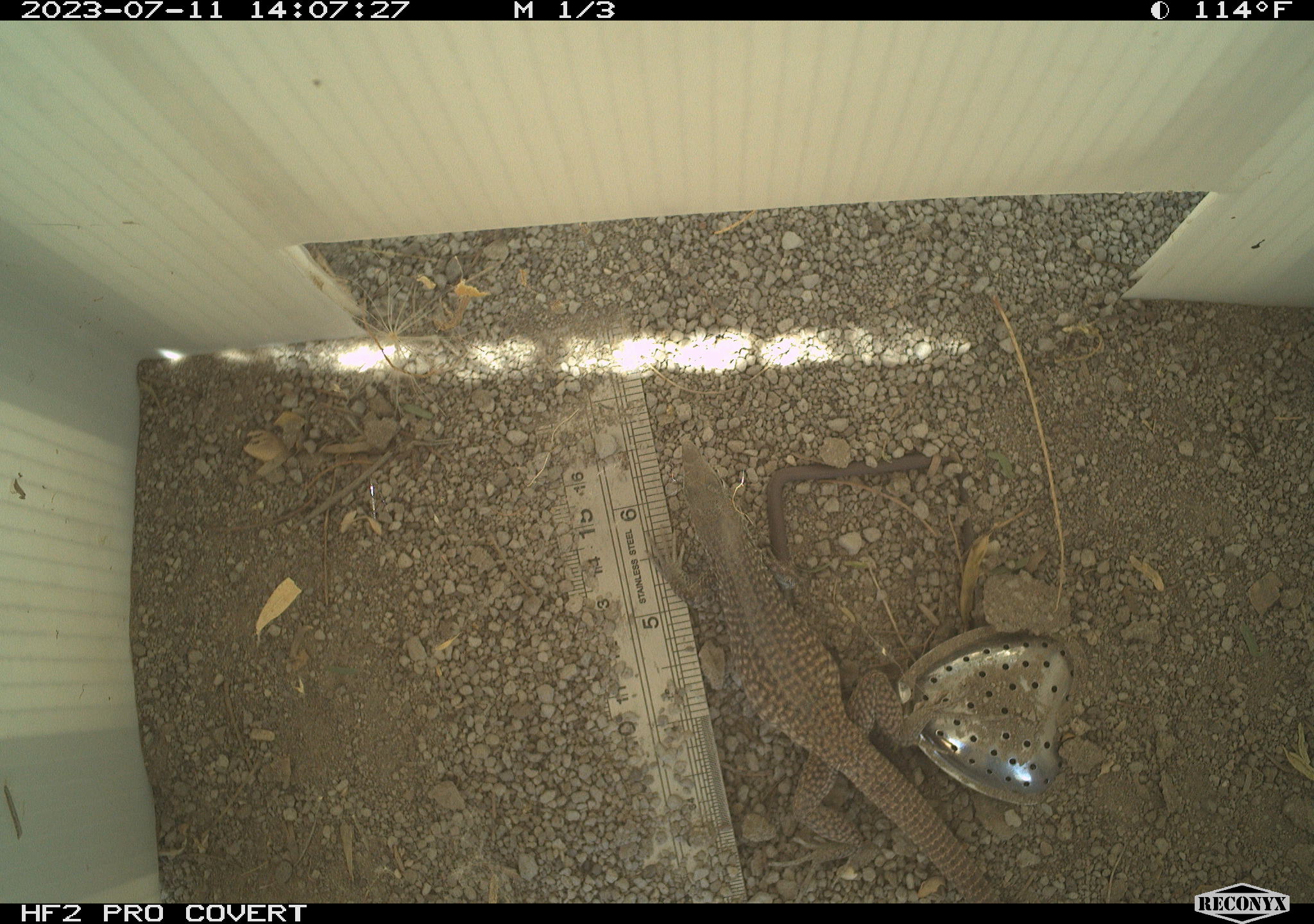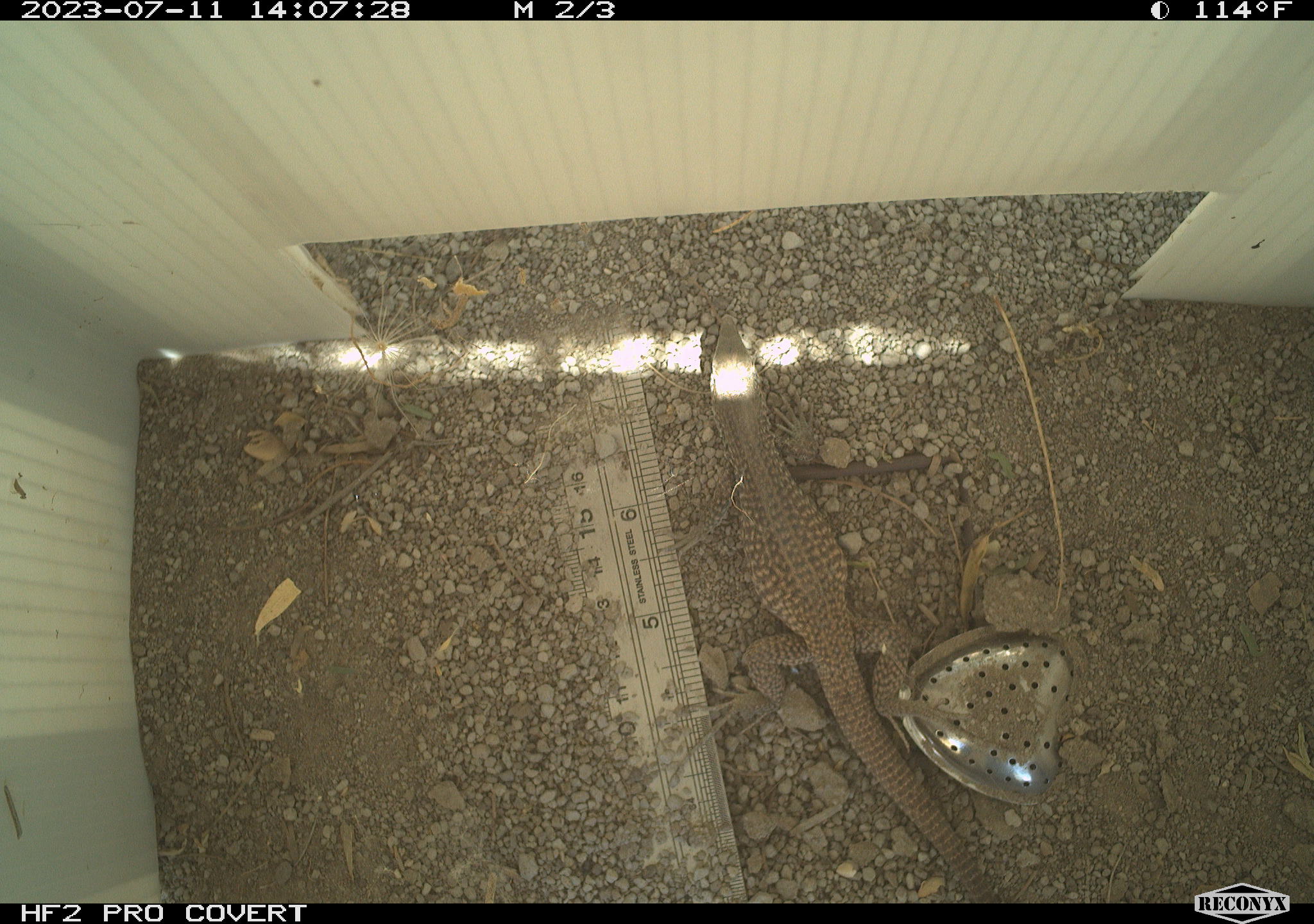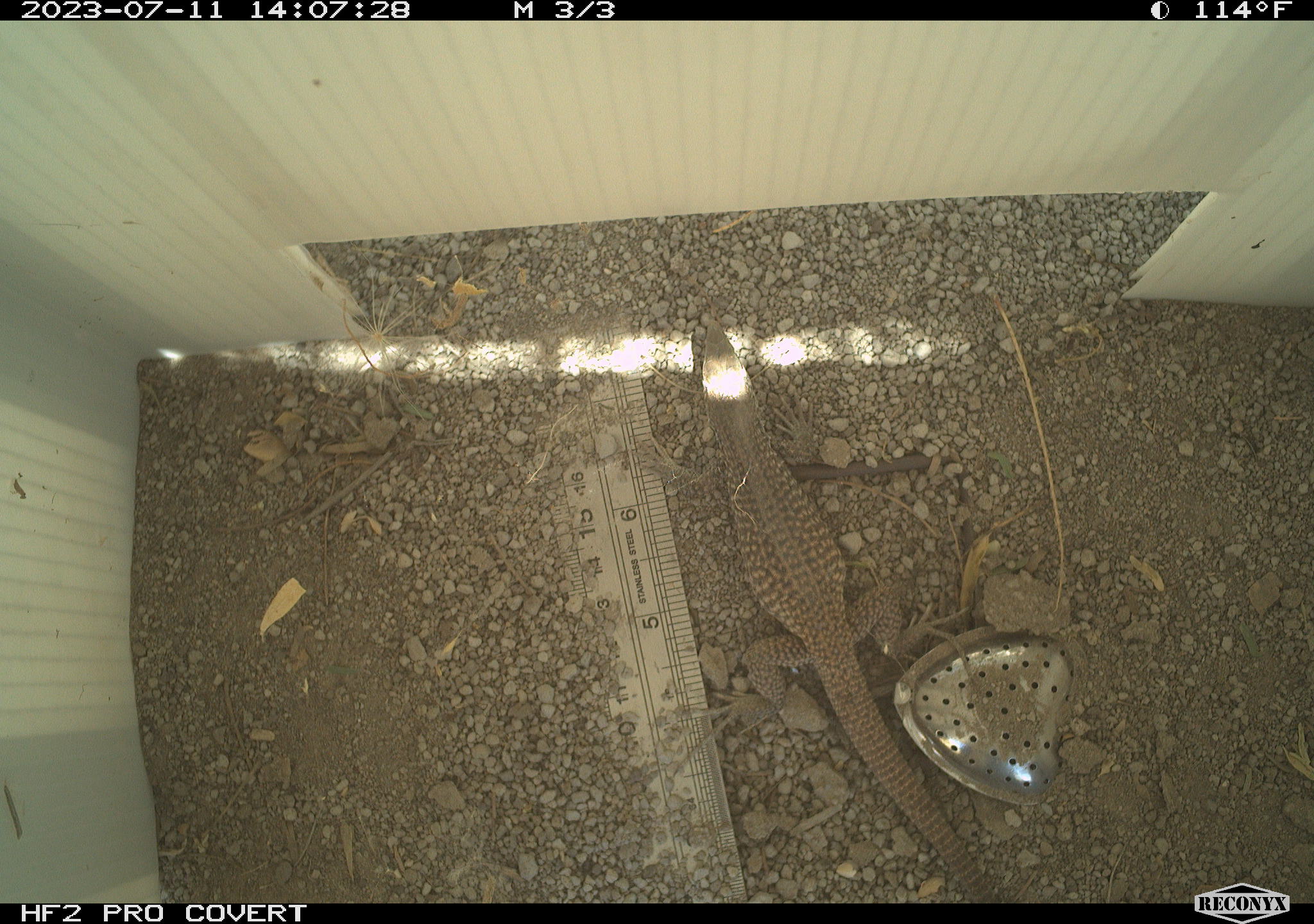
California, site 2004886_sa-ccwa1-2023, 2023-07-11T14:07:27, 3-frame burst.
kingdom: Animalia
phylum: Chordata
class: Reptilia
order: Squamata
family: Teiidae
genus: Aspidoscelis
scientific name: Aspidoscelis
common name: whiptail lizards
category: aspidoscelis species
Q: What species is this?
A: Aspidoscelis species (whiptail lizards) (Aspidoscelis).